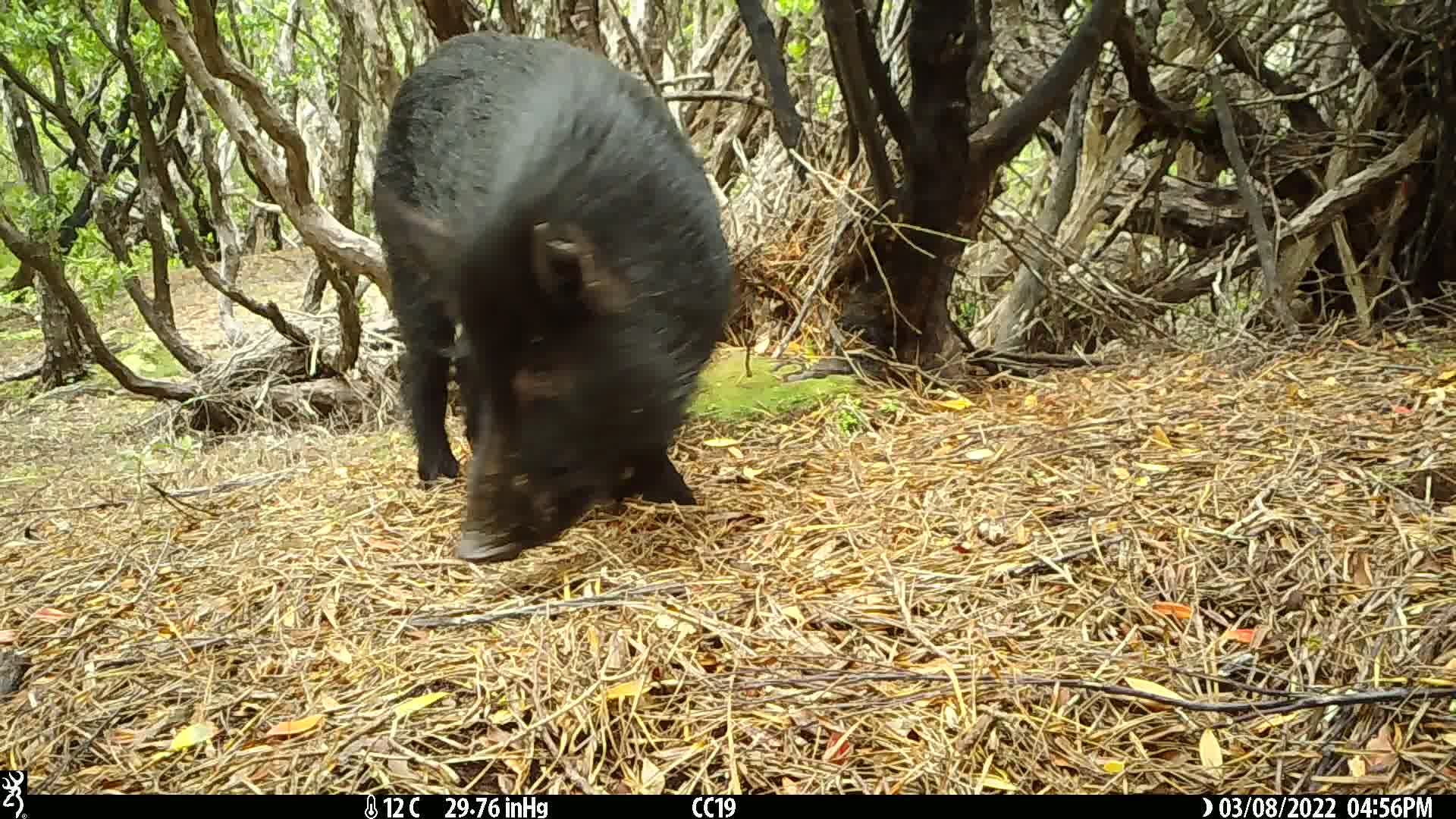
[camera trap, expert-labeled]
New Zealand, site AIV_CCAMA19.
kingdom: Animalia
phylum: Chordata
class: Mammalia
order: Artiodactyla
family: Suidae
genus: Sus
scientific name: Sus scrofa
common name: pig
Pig (Sus scrofa).